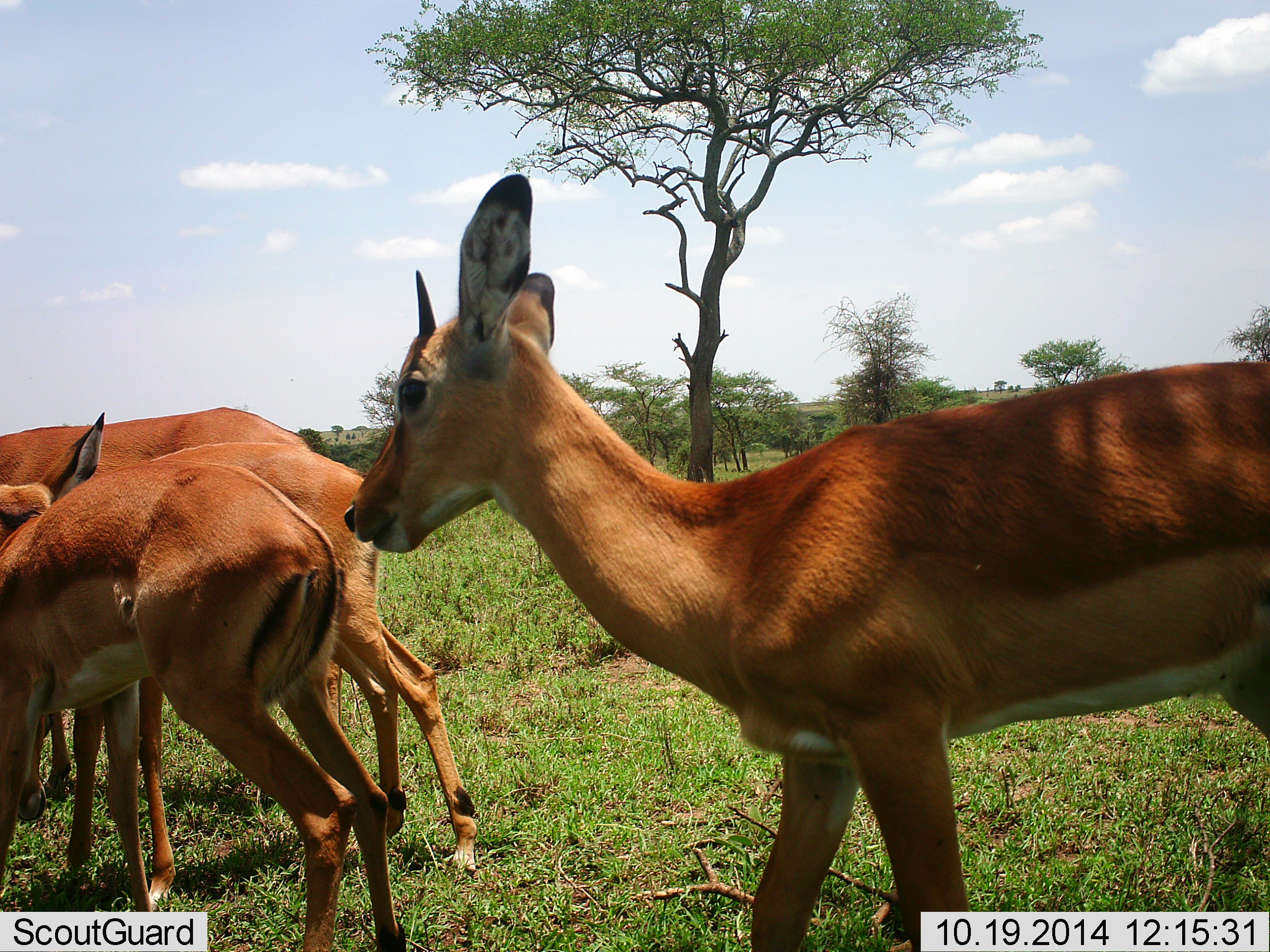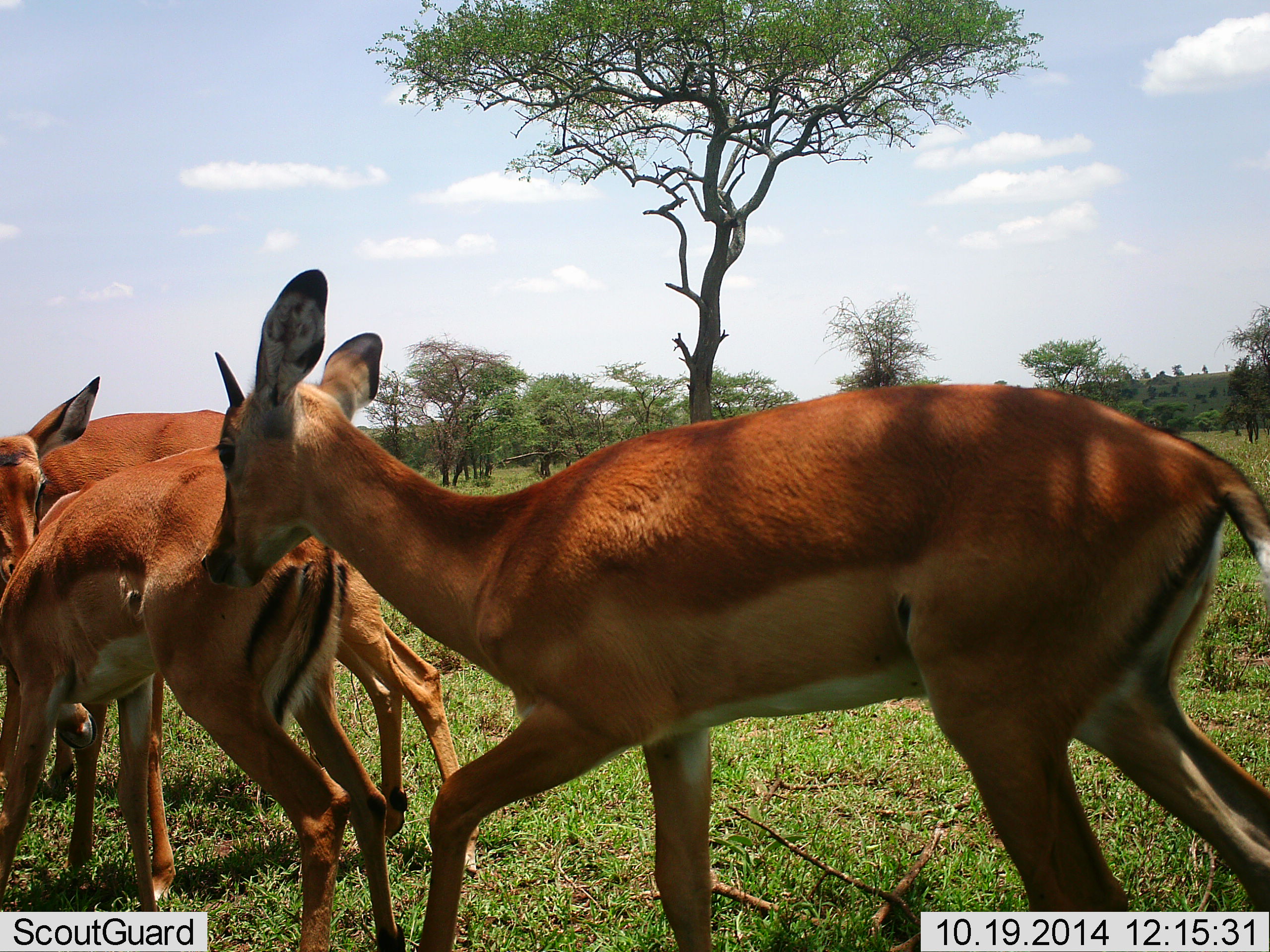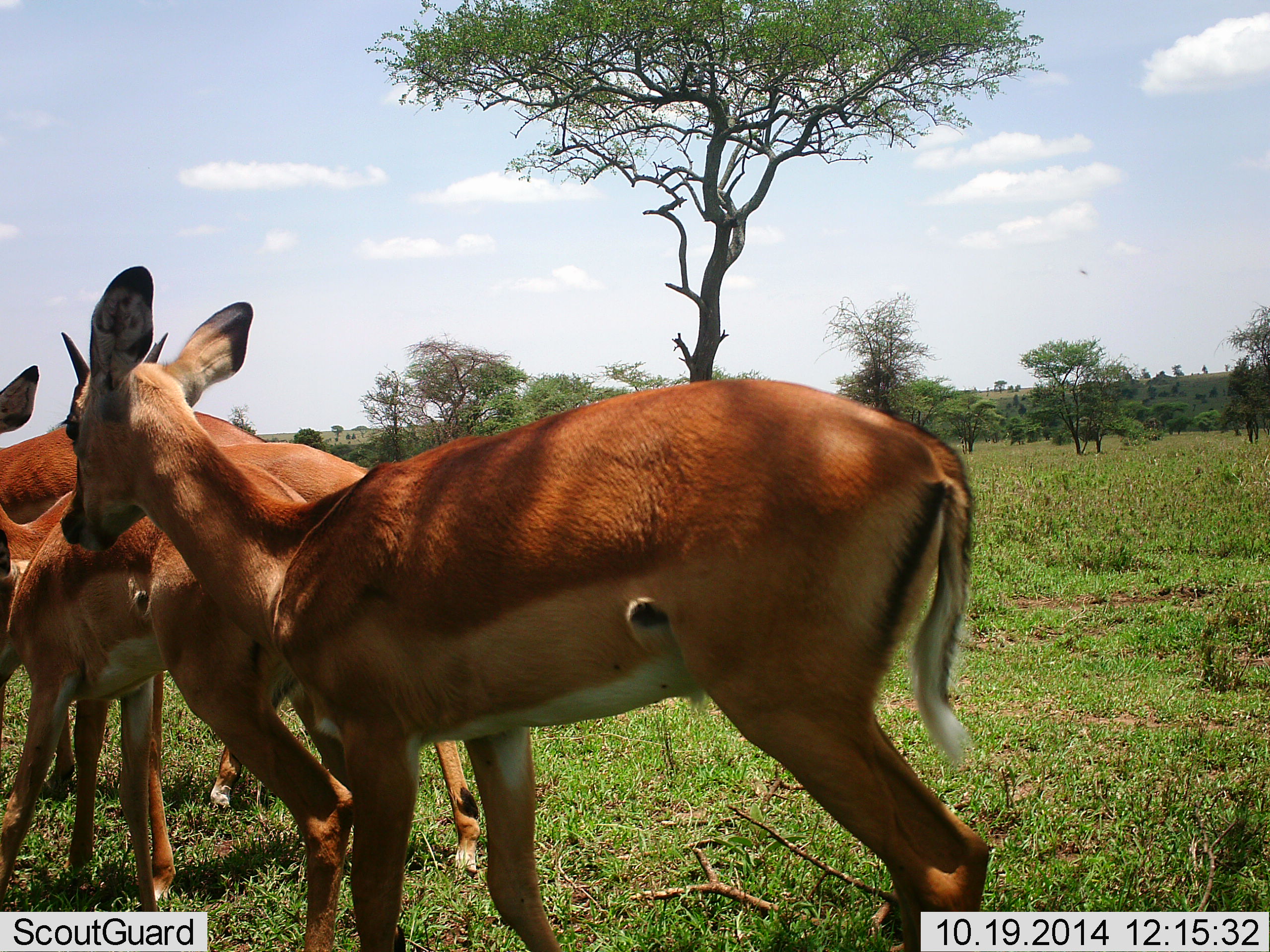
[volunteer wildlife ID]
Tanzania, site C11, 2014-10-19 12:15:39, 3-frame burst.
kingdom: Animalia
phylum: Chordata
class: Mammalia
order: Artiodactyla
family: Bovidae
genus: Aepyceros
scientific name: Aepyceros melampus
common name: impala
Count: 4.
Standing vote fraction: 70%.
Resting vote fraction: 0%.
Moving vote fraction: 50%.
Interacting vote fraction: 10%.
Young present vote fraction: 10%.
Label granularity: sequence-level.